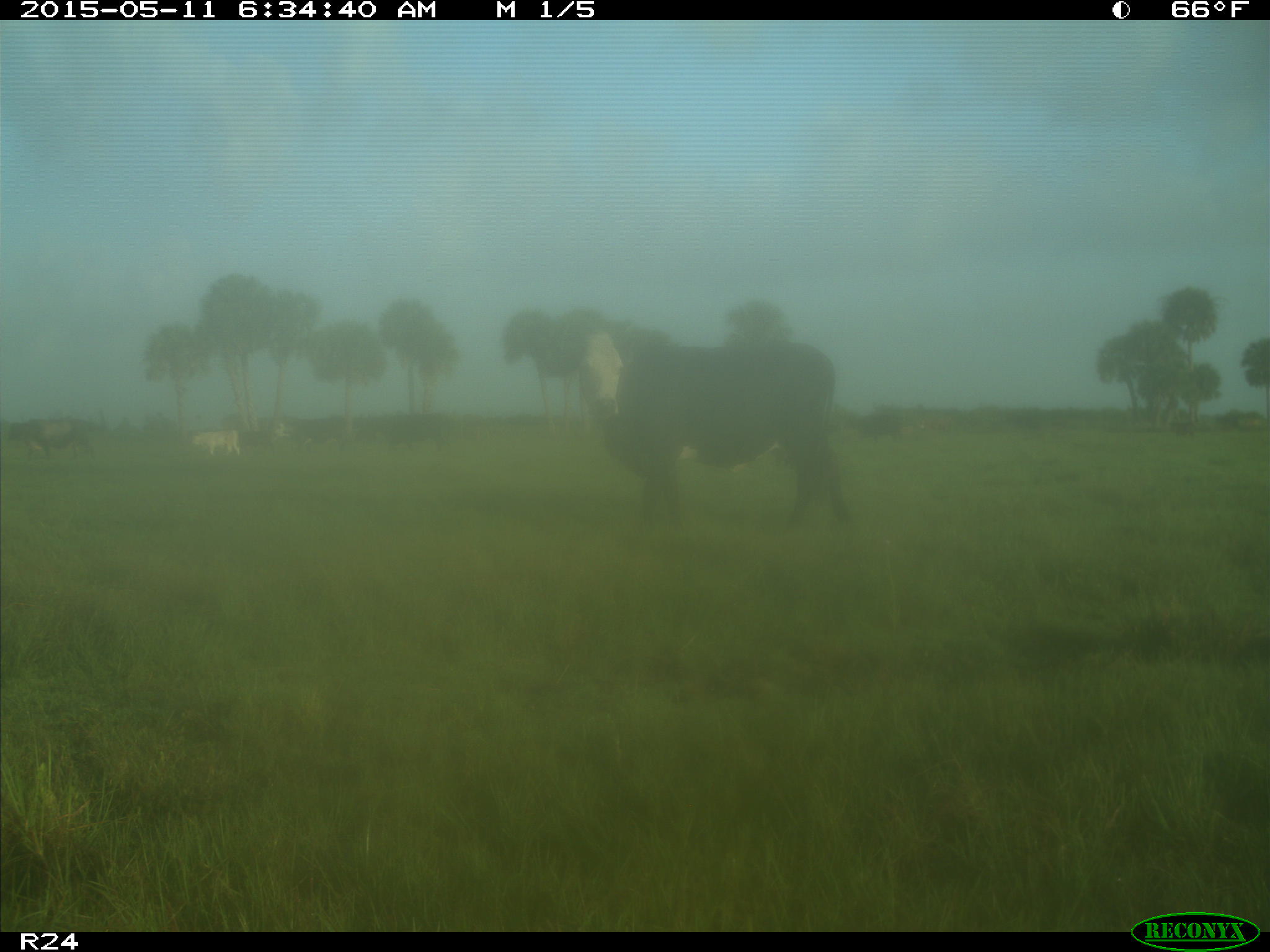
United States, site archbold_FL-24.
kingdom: Animalia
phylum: Chordata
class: Mammalia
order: Artiodactyla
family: Bovidae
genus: Bos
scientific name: Bos taurus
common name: domestic cow